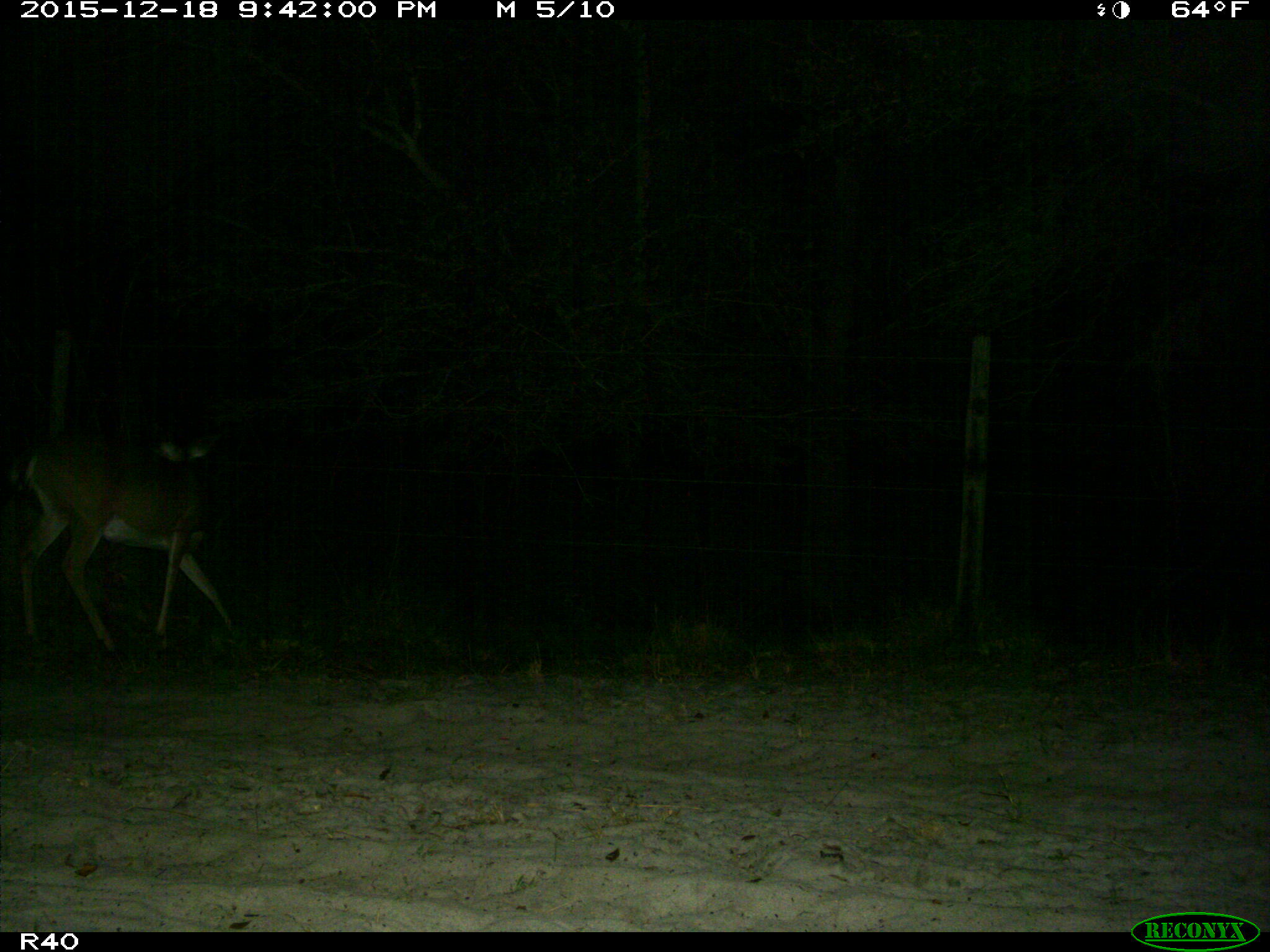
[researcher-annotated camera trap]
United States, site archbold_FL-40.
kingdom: Animalia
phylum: Chordata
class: Mammalia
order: Artiodactyla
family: Cervidae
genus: Odocoileus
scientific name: Odocoileus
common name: deer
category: unidentified deer